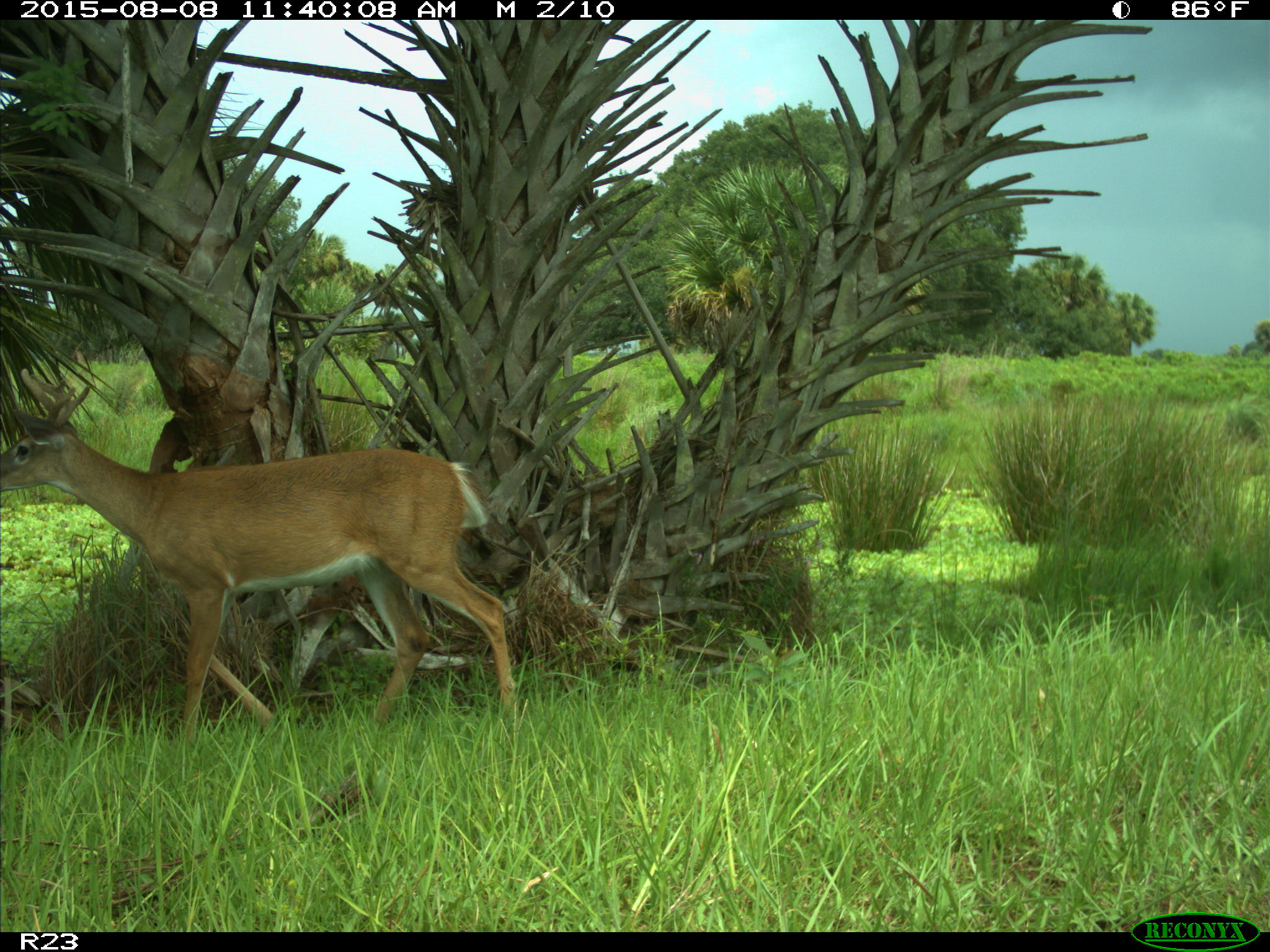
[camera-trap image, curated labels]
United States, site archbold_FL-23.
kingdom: Animalia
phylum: Chordata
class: Mammalia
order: Artiodactyla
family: Cervidae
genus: Odocoileus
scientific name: Odocoileus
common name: deer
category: unidentified deer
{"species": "unidentified deer (deer) (Odocoileus)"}